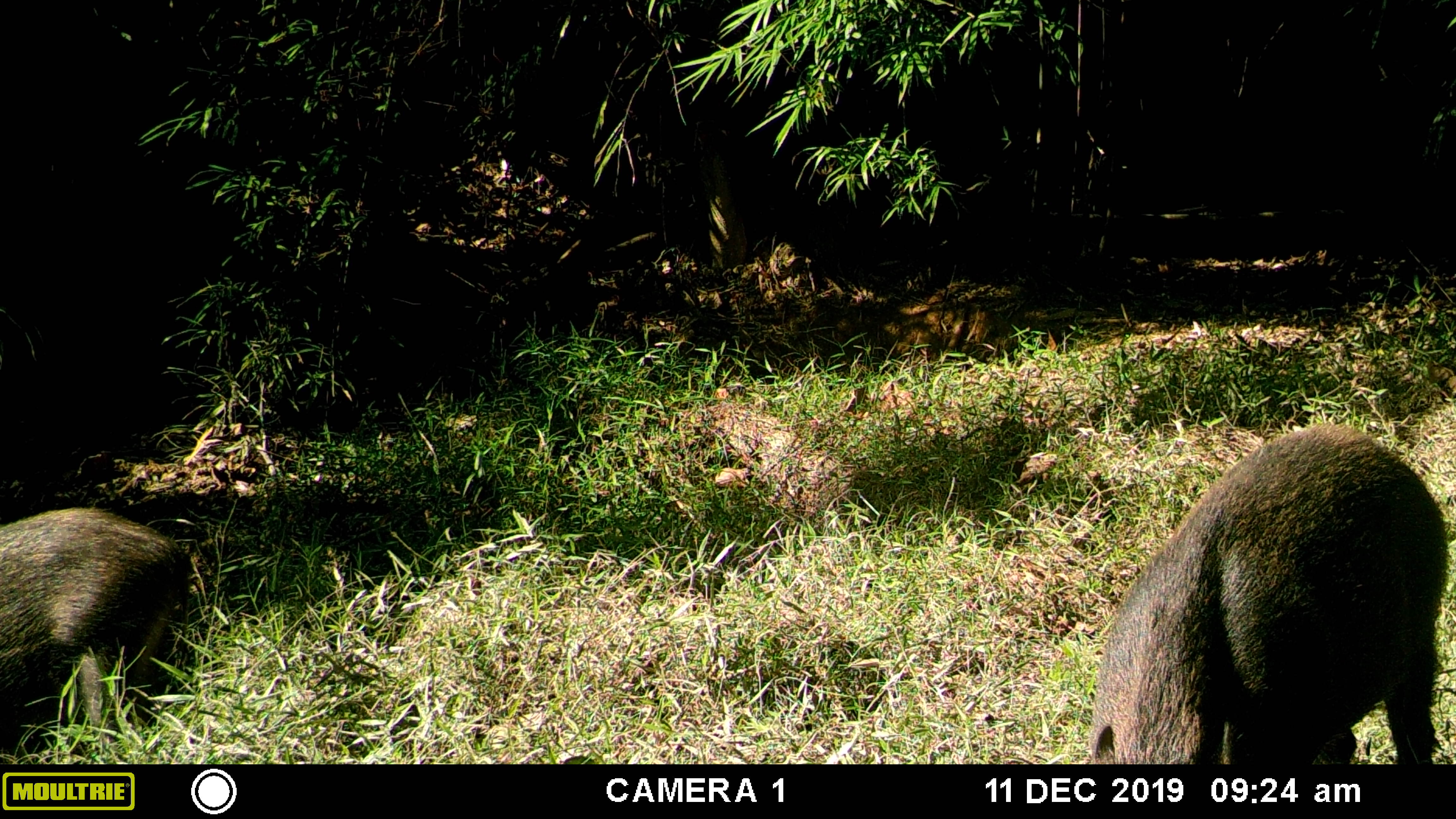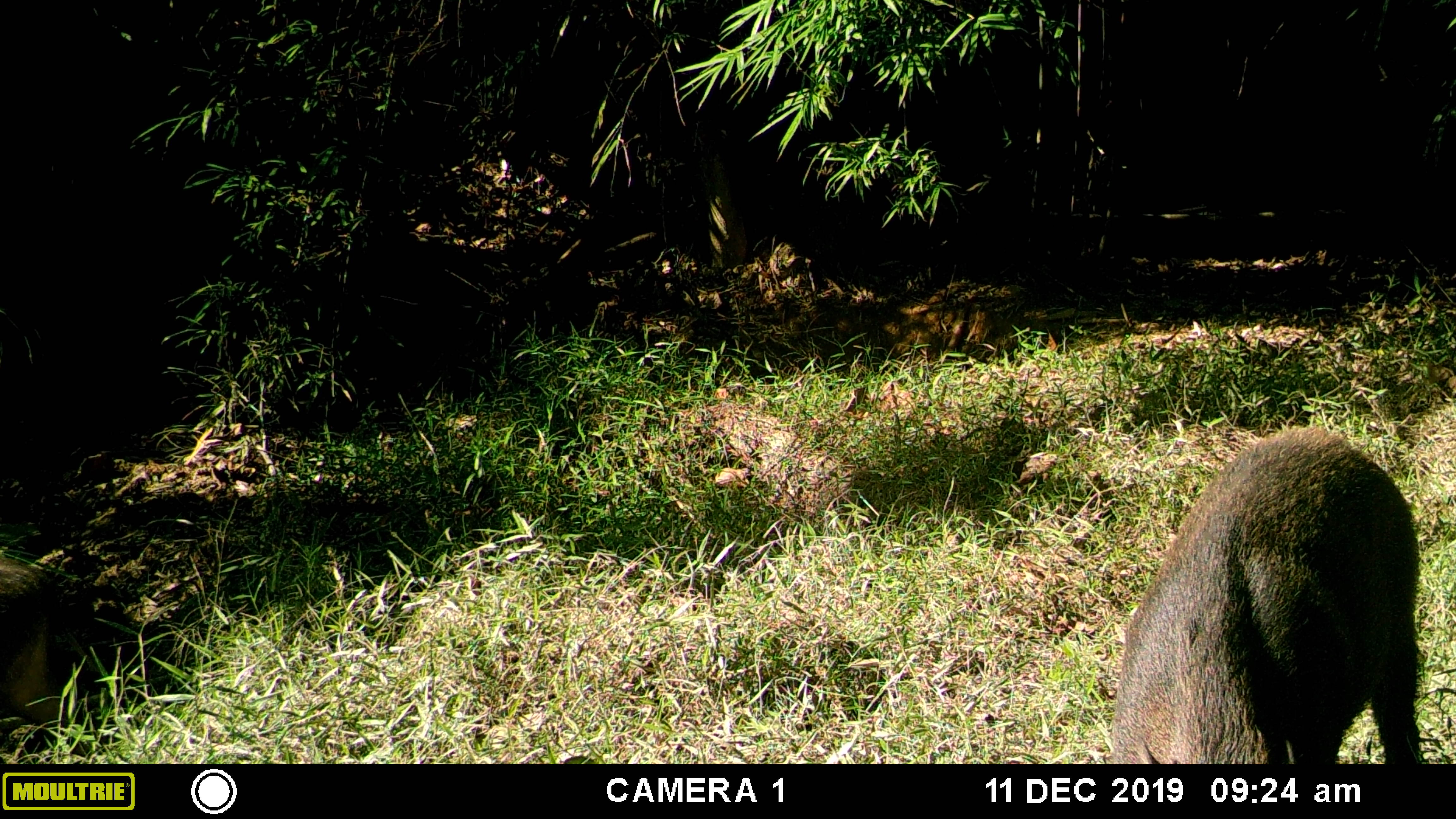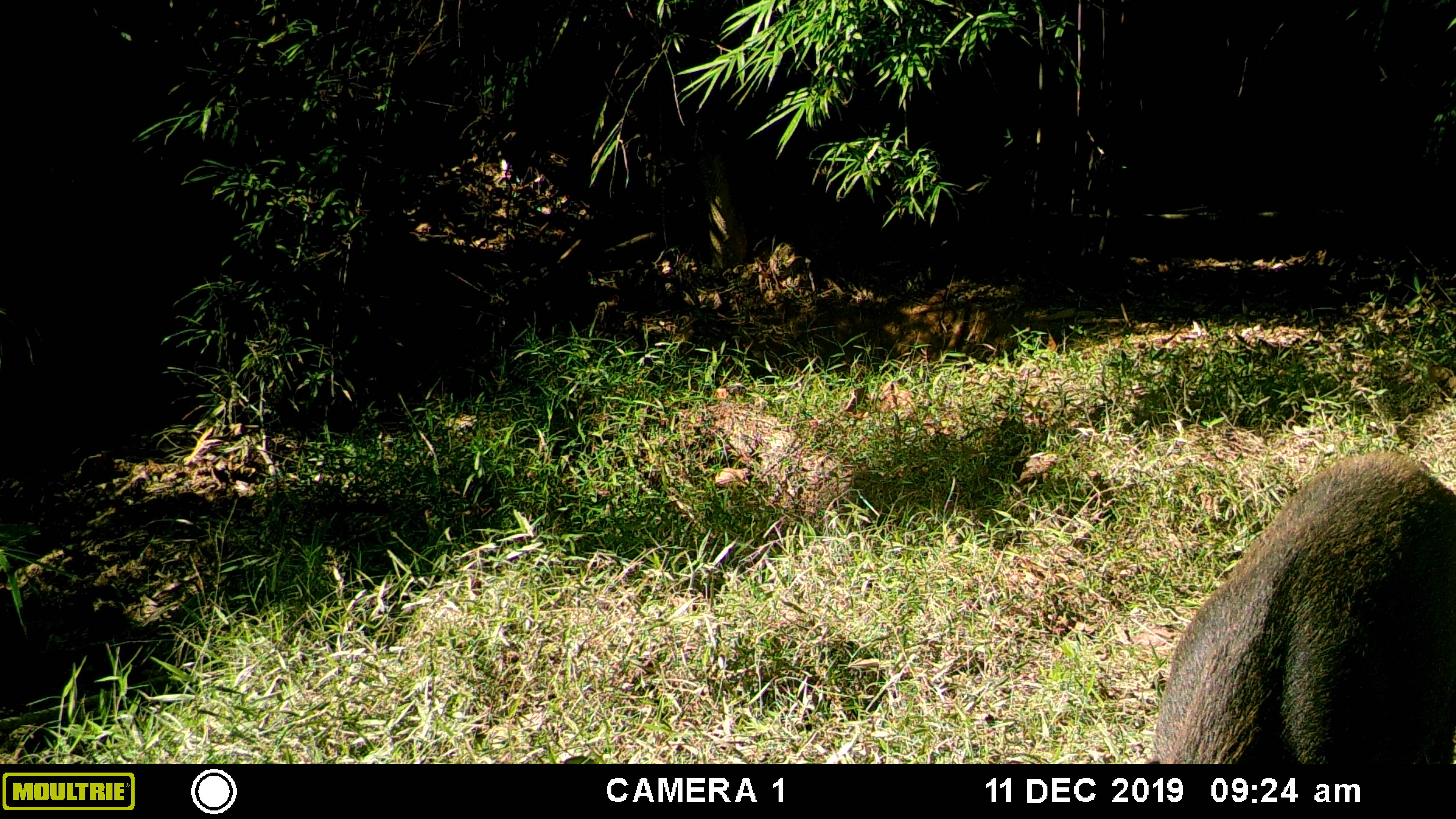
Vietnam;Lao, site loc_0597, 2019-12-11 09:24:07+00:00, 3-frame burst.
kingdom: Animalia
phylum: Chordata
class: Mammalia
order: Artiodactyla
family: Suidae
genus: Sus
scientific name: Sus scrofa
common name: eurasian wild pig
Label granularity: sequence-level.